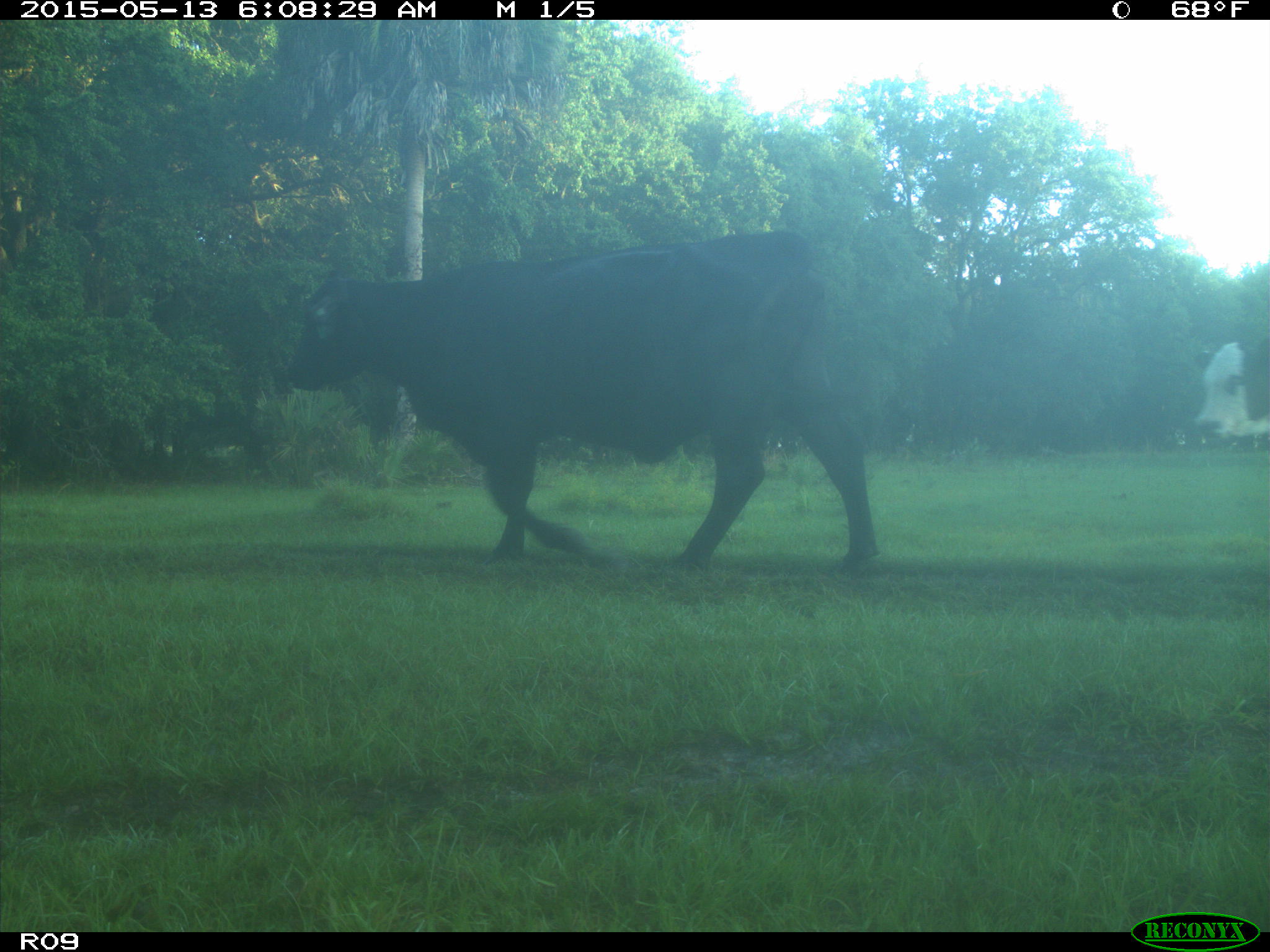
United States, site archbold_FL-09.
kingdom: Animalia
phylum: Chordata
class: Mammalia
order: Artiodactyla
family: Bovidae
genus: Bos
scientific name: Bos taurus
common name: domestic cow